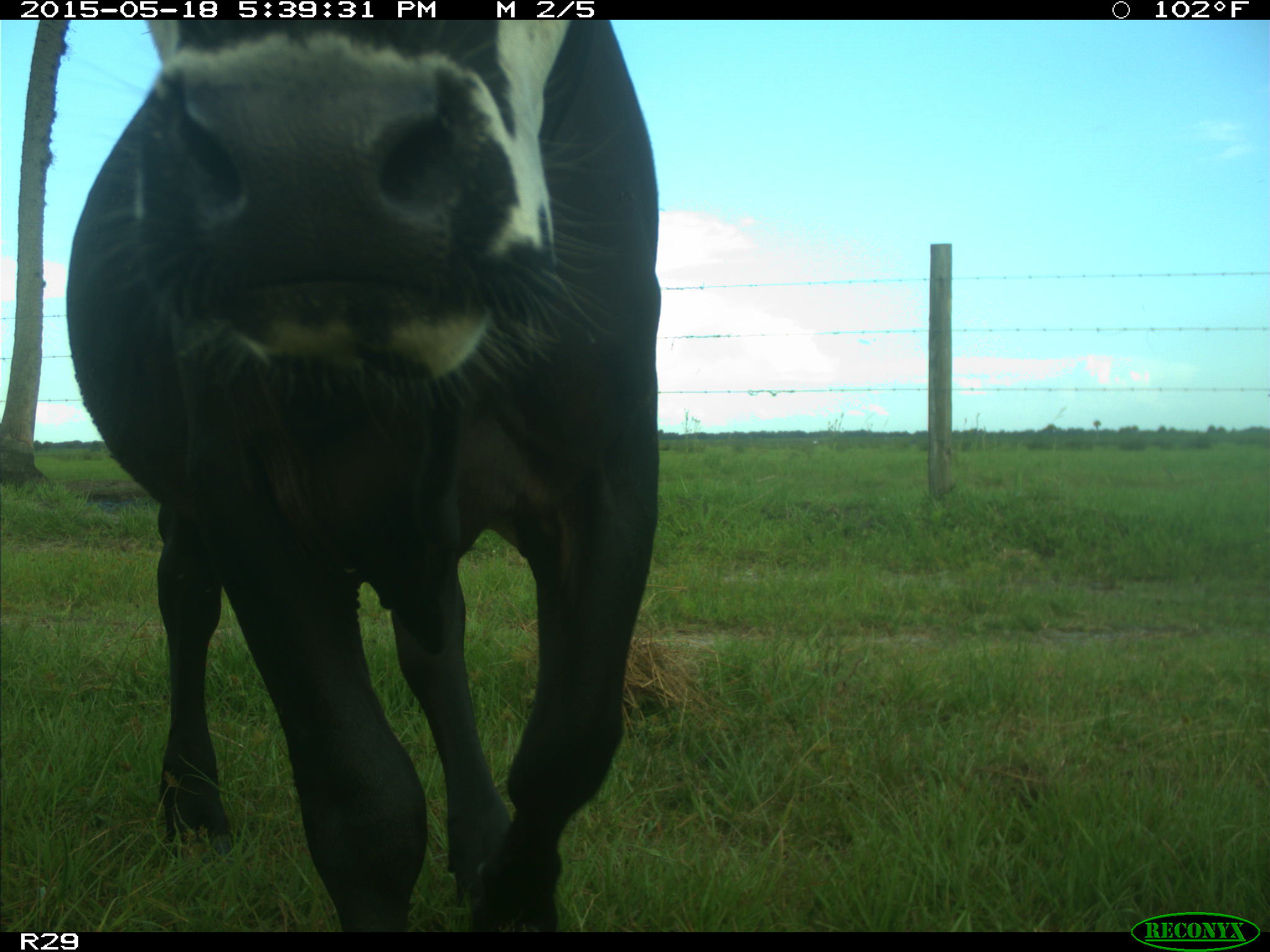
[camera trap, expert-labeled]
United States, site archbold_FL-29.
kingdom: Animalia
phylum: Chordata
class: Mammalia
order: Artiodactyla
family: Bovidae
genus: Bos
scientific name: Bos taurus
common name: domestic cow